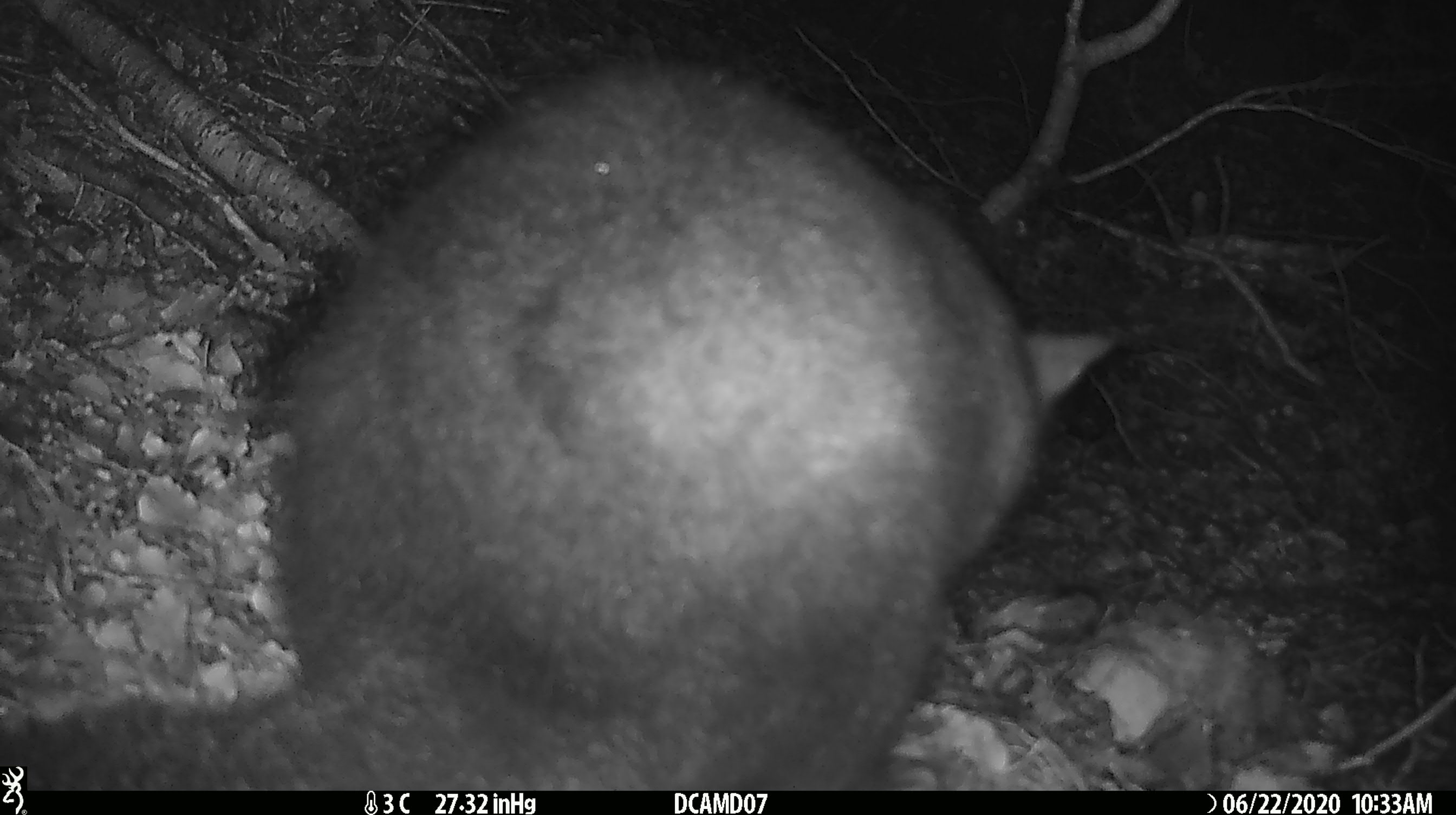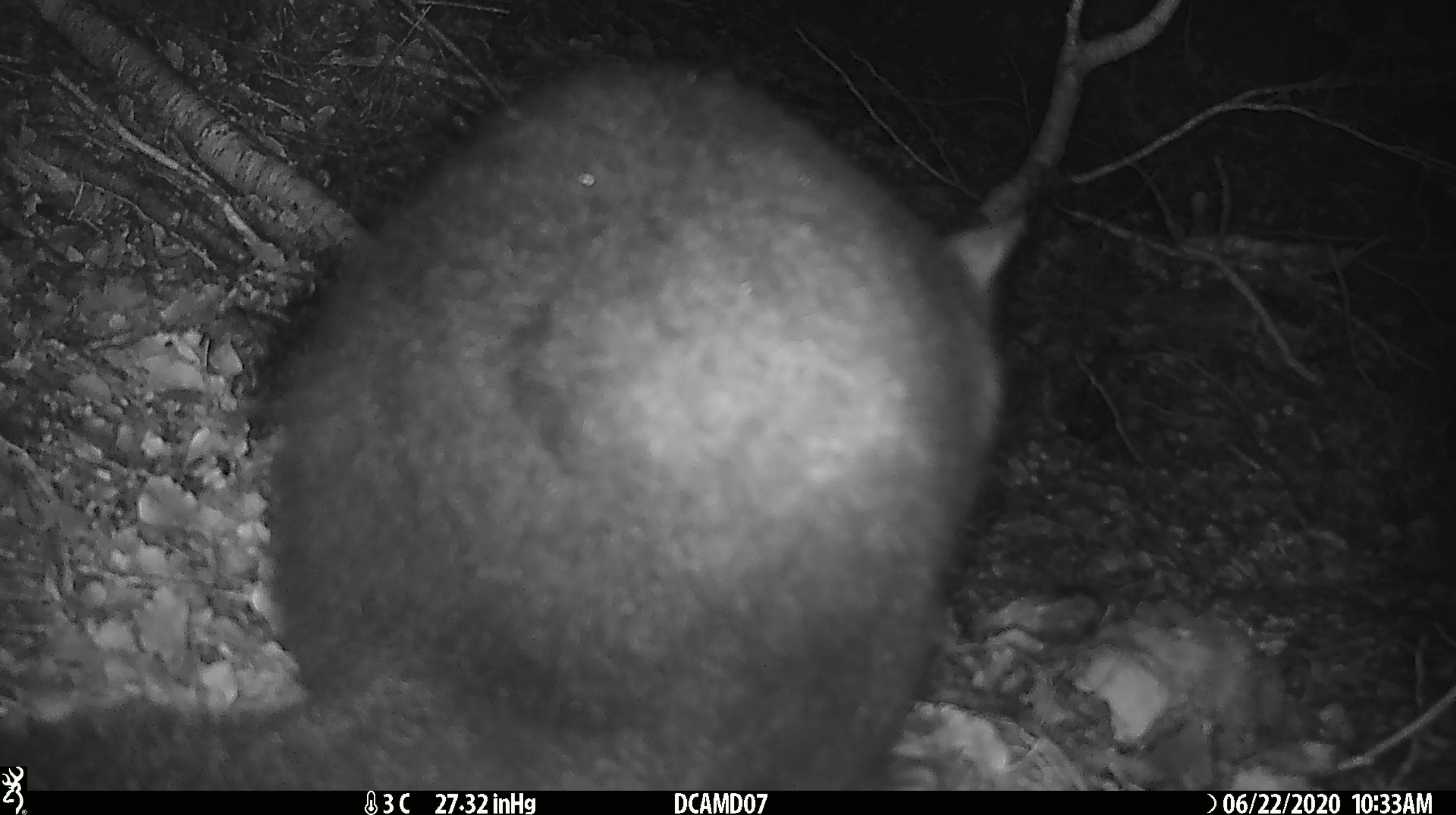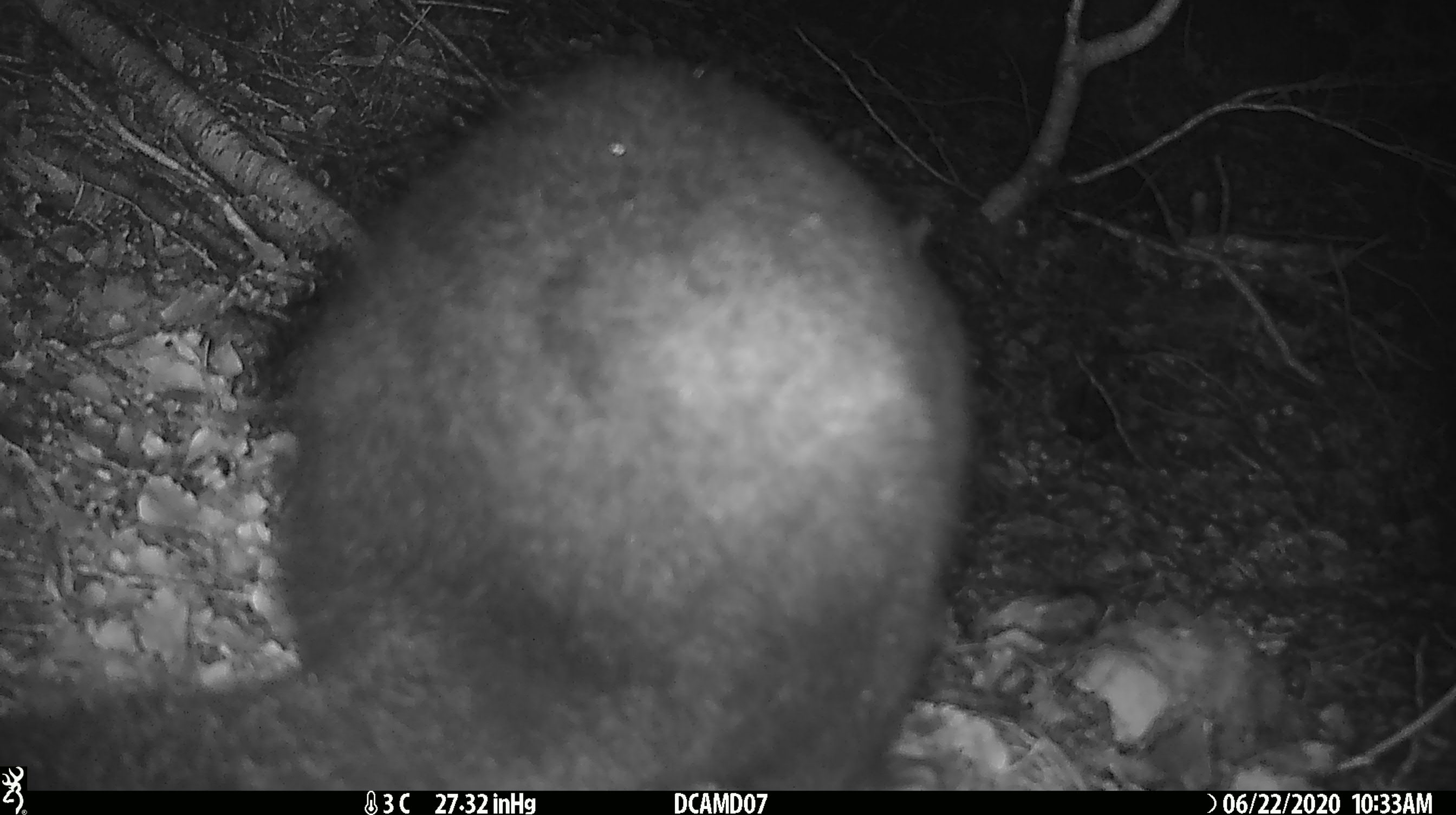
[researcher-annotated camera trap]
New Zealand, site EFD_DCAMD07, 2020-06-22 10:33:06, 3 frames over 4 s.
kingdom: Animalia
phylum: Chordata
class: Mammalia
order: Diprotodontia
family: Phalangeridae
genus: Trichosurus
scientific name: Trichosurus vulpecula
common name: common brushtail possum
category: possum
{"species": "possum (common brushtail possum) (Trichosurus vulpecula)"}